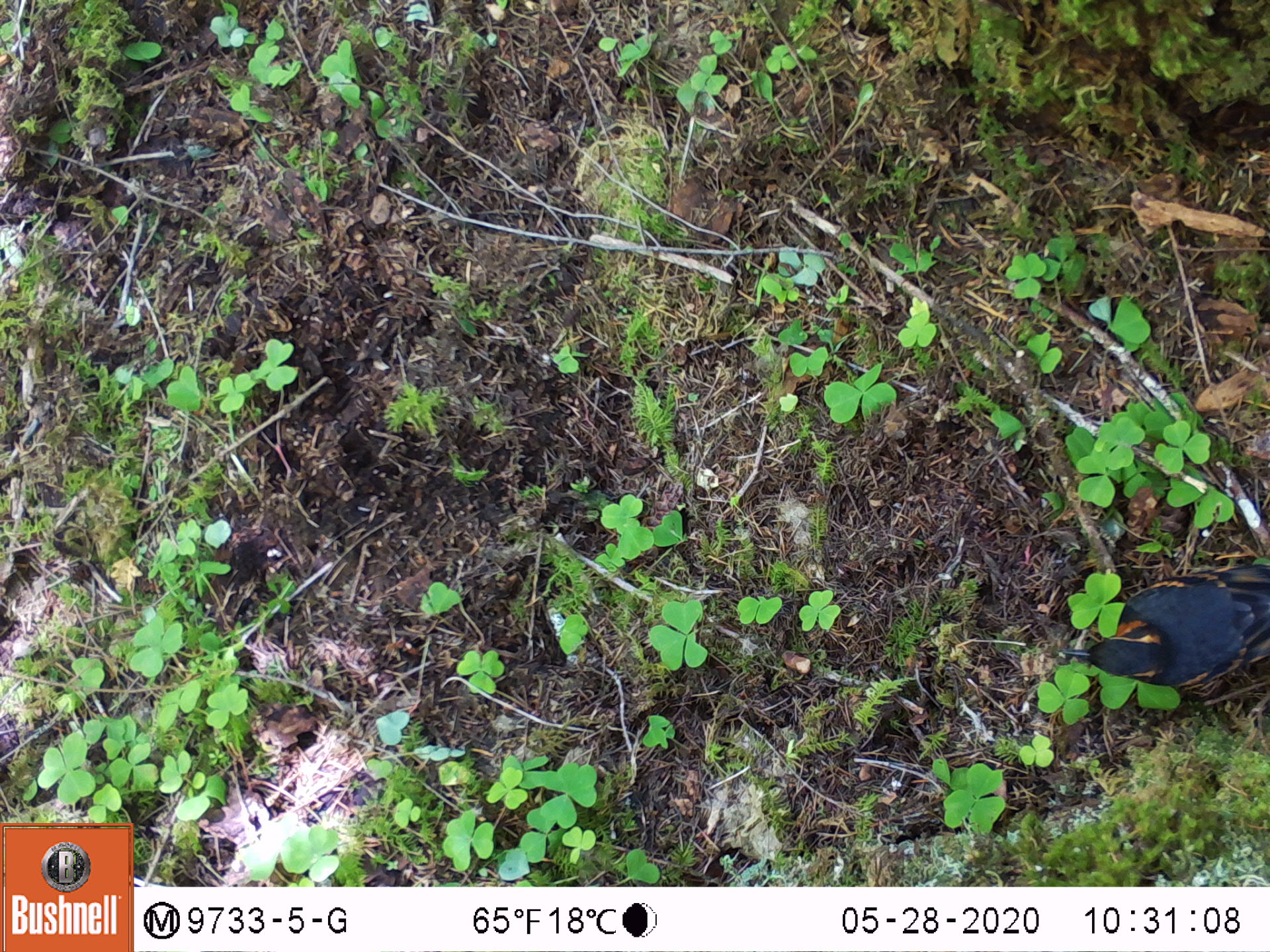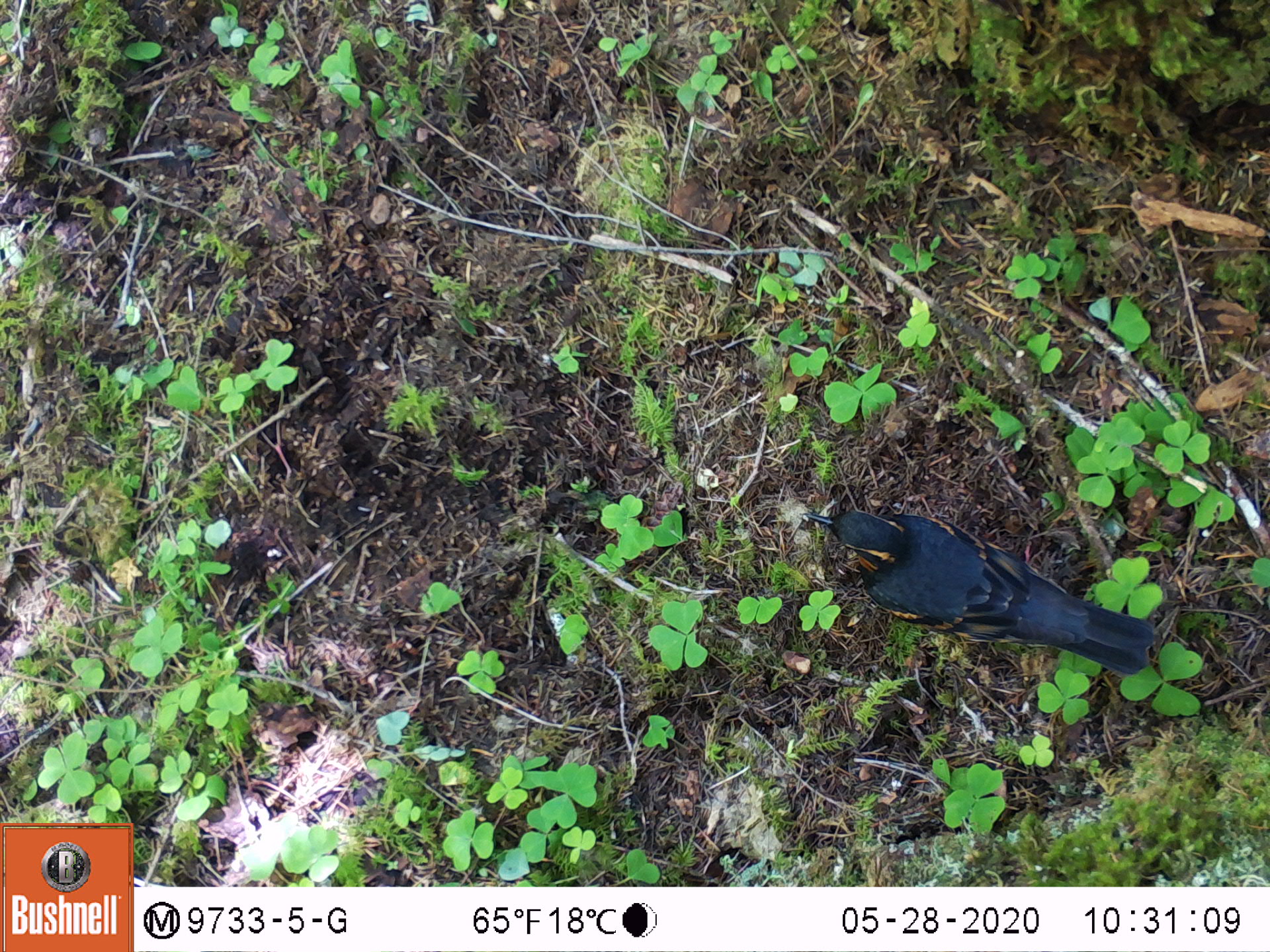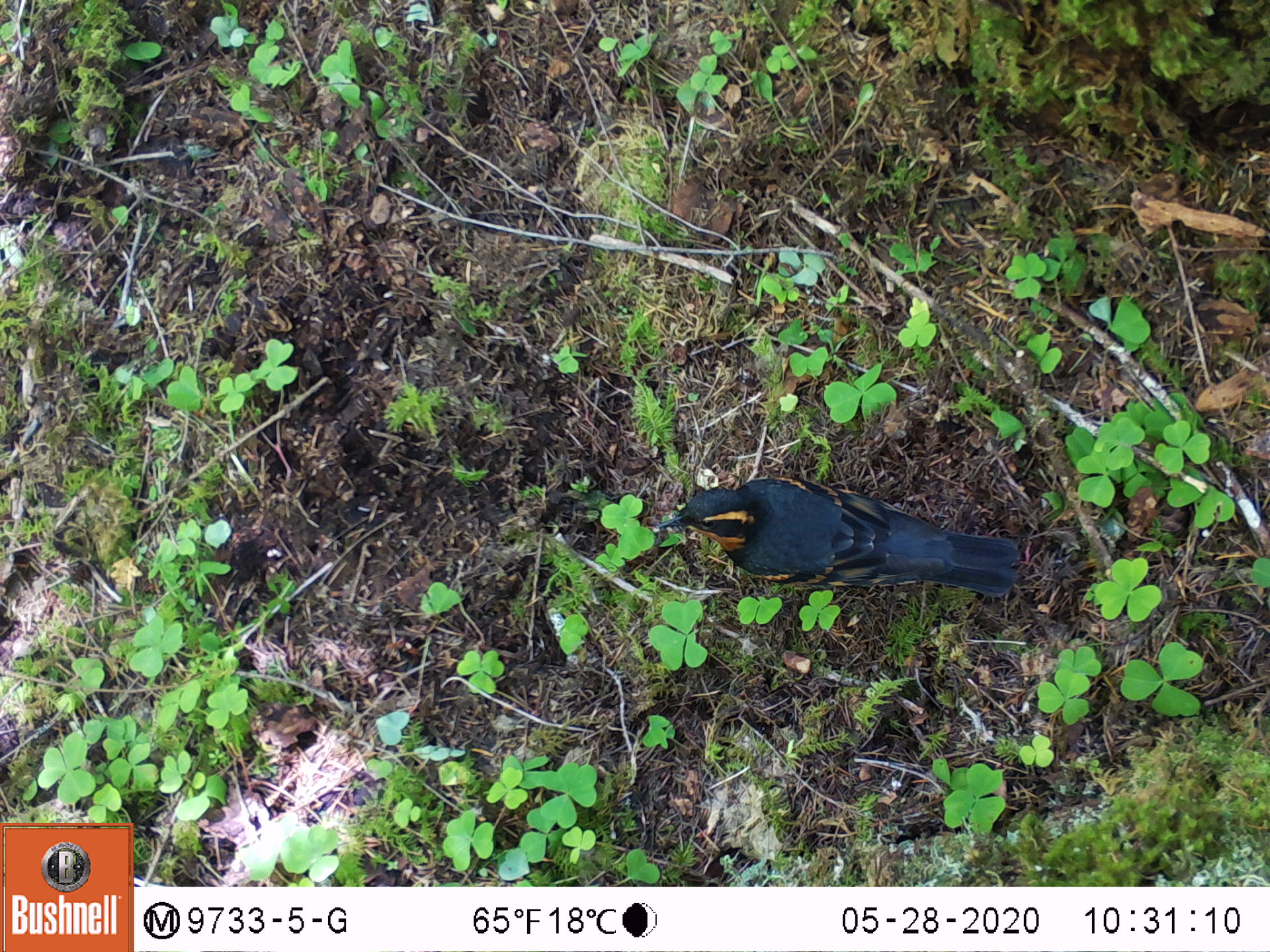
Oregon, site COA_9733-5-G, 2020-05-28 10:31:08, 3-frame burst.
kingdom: Animalia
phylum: Chordata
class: Aves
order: Passeriformes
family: Turdidae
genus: Ixoreus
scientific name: Ixoreus naevius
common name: varied thrush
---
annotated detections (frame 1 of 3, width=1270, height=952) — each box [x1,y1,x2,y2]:
varied thrush: [1064,557,1269,688]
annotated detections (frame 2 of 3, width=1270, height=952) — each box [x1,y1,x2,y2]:
varied thrush: [803,509,1150,660]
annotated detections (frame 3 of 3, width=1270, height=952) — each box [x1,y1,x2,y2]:
varied thrush: [656,476,1030,595]